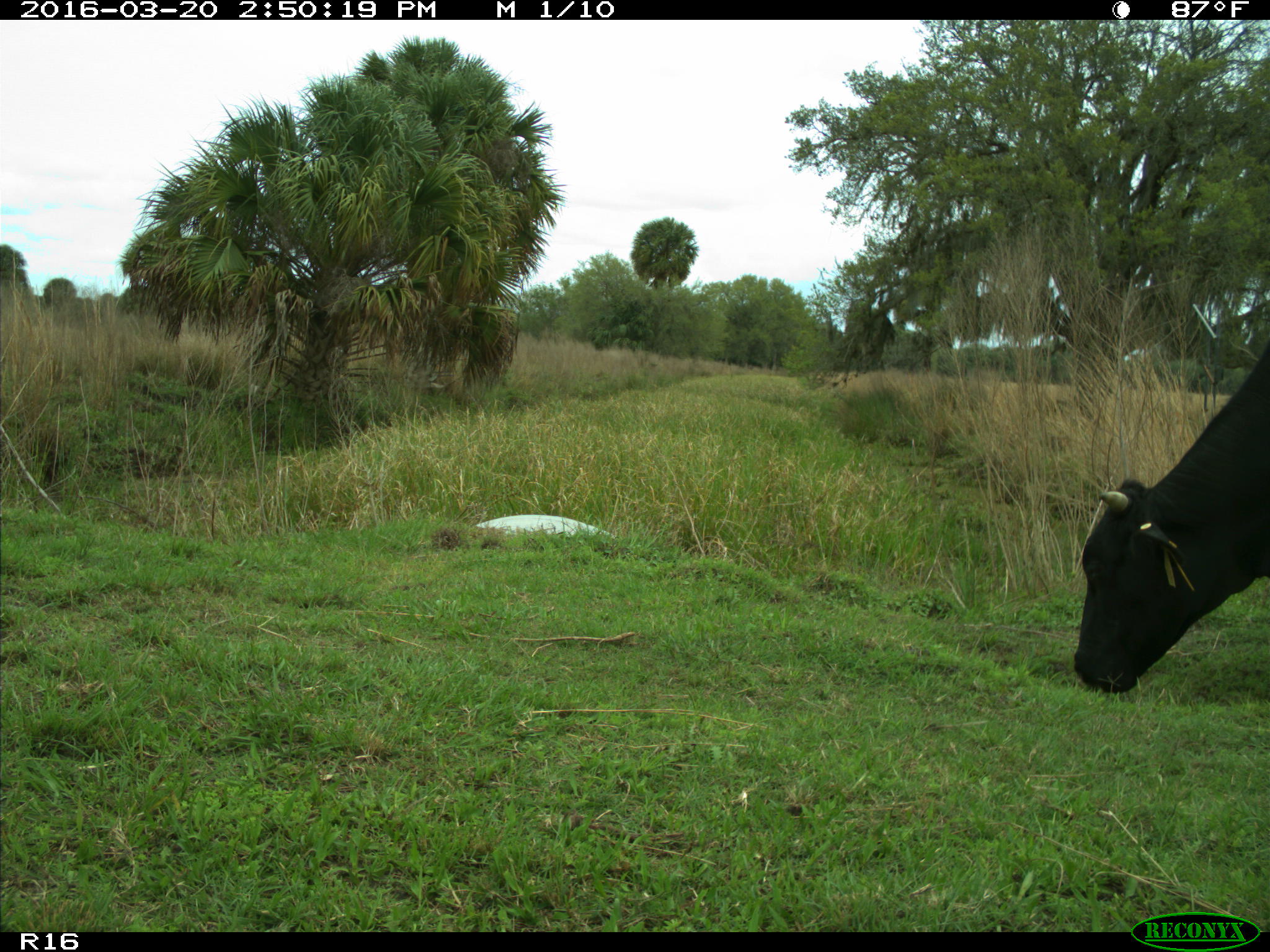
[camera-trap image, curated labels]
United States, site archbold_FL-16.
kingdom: Animalia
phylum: Chordata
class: Mammalia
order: Artiodactyla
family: Bovidae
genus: Bos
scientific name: Bos taurus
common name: domestic cow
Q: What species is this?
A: Bos taurus (domestic cow).